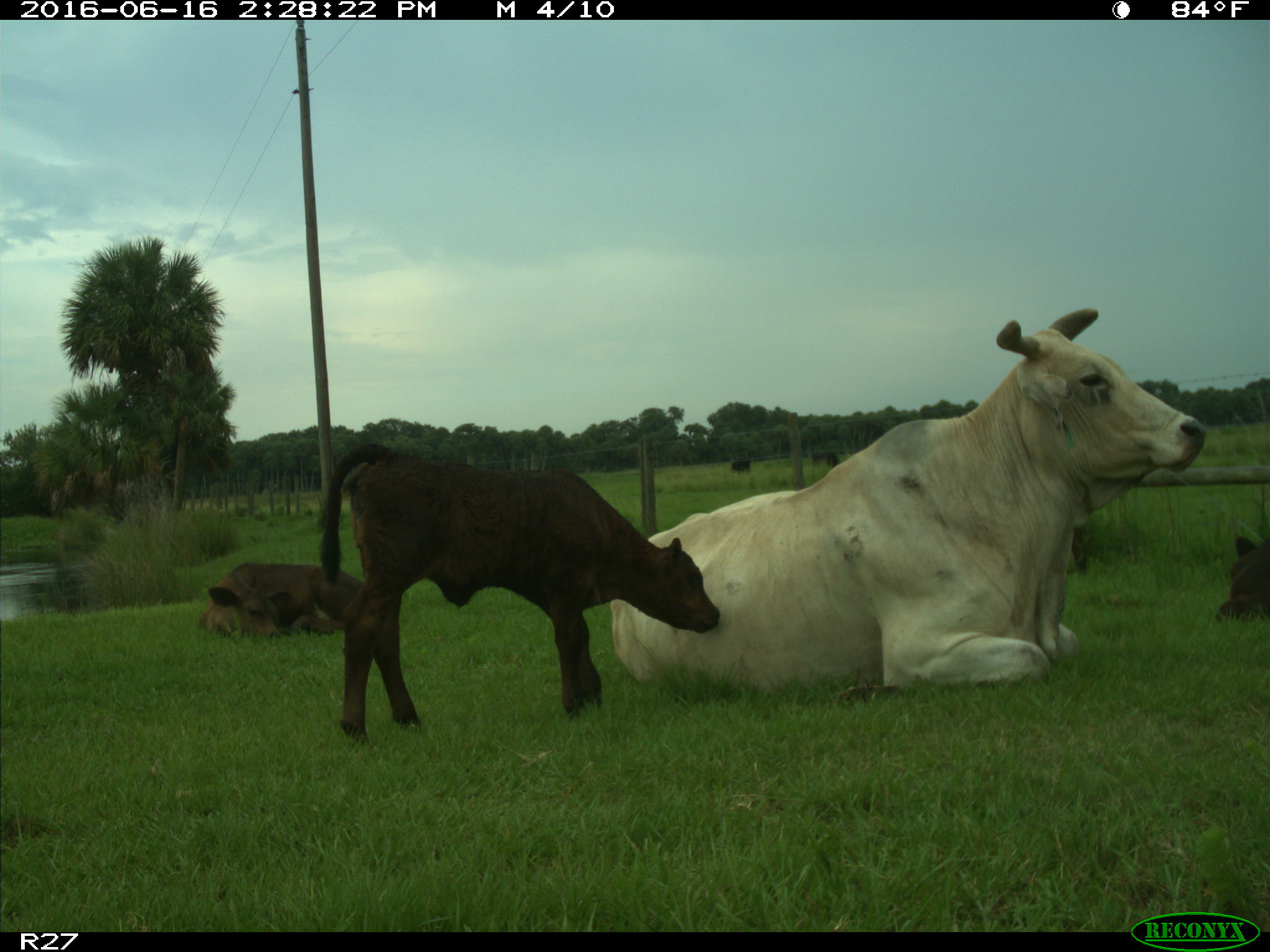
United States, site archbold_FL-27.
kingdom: Animalia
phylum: Chordata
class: Mammalia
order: Artiodactyla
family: Bovidae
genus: Bos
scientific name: Bos taurus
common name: domestic cow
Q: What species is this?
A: Bos taurus (domestic cow).